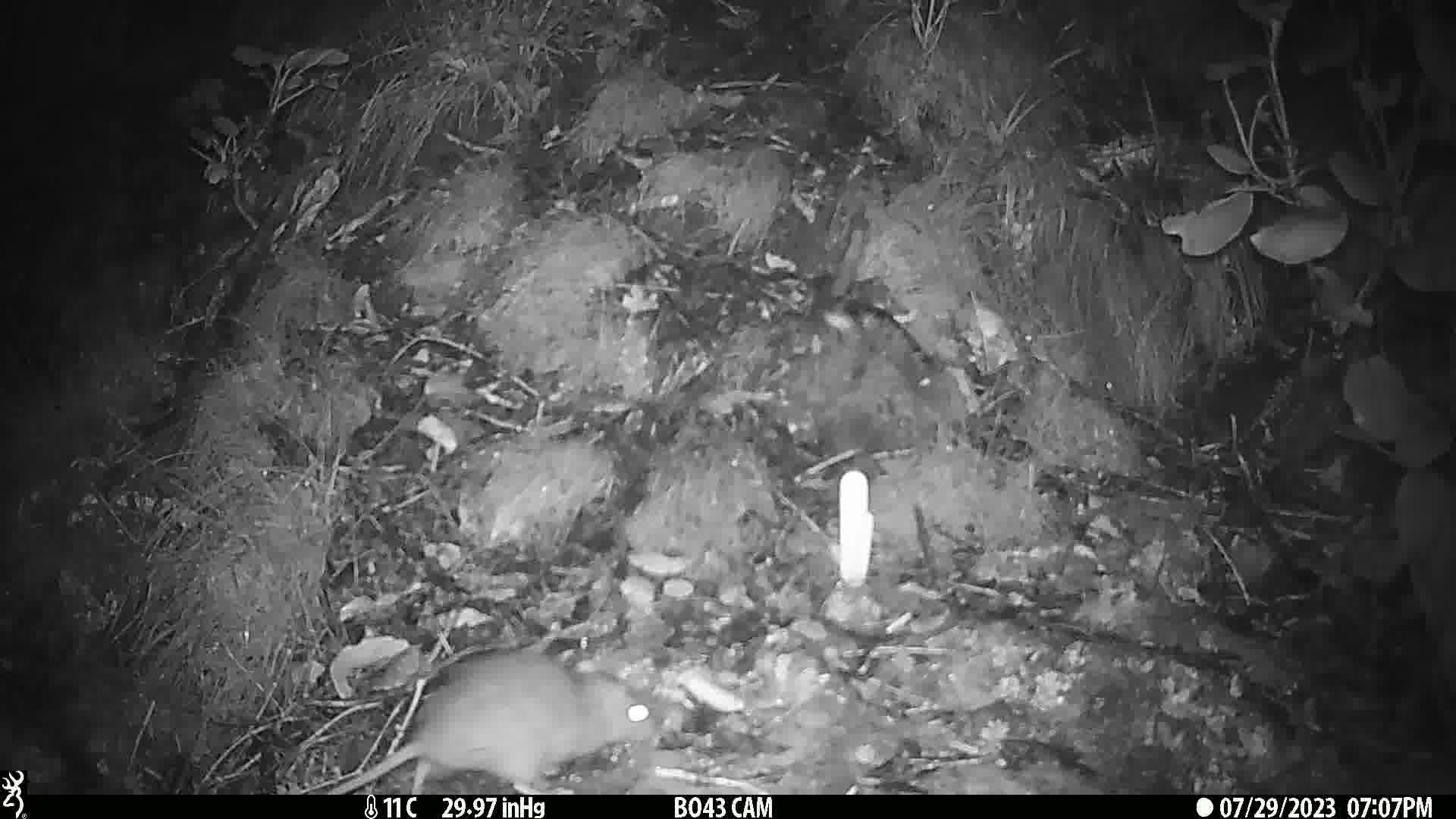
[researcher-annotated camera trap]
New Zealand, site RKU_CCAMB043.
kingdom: Animalia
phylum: Chordata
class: Mammalia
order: Rodentia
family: Muridae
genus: Rattus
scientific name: Rattus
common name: rat